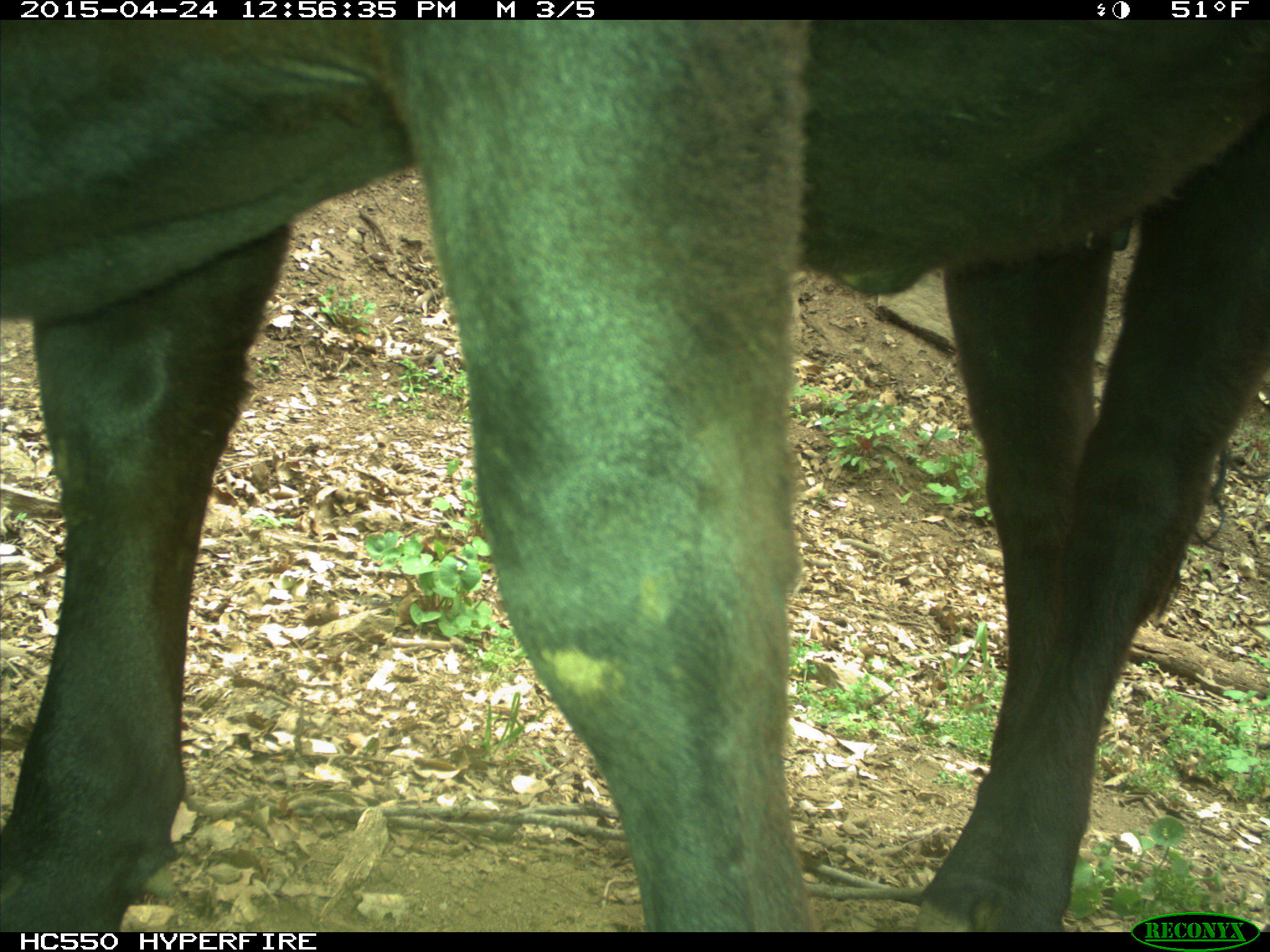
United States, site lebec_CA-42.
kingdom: Animalia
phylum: Chordata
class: Mammalia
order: Artiodactyla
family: Bovidae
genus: Bos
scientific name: Bos taurus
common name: domestic cow